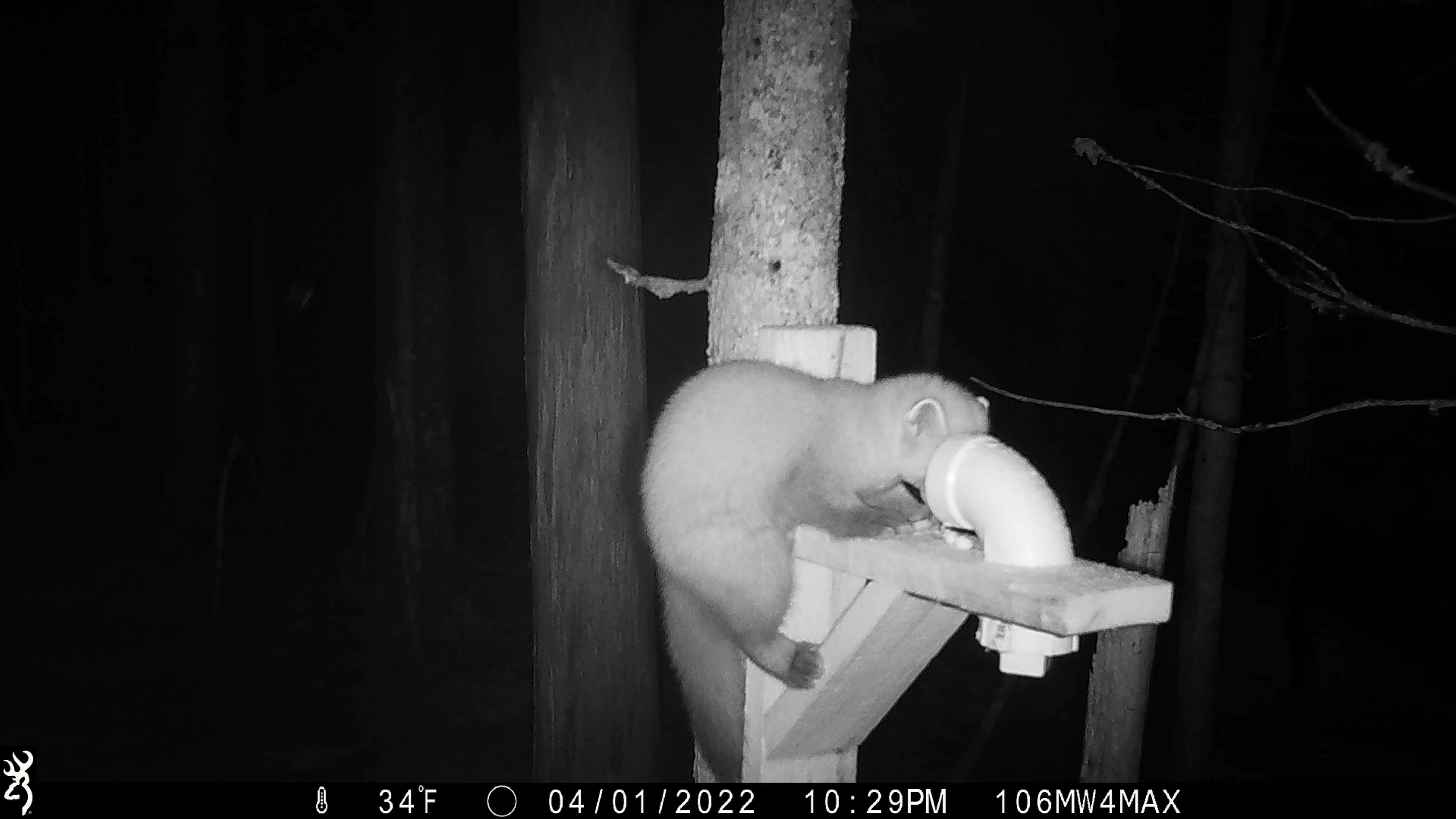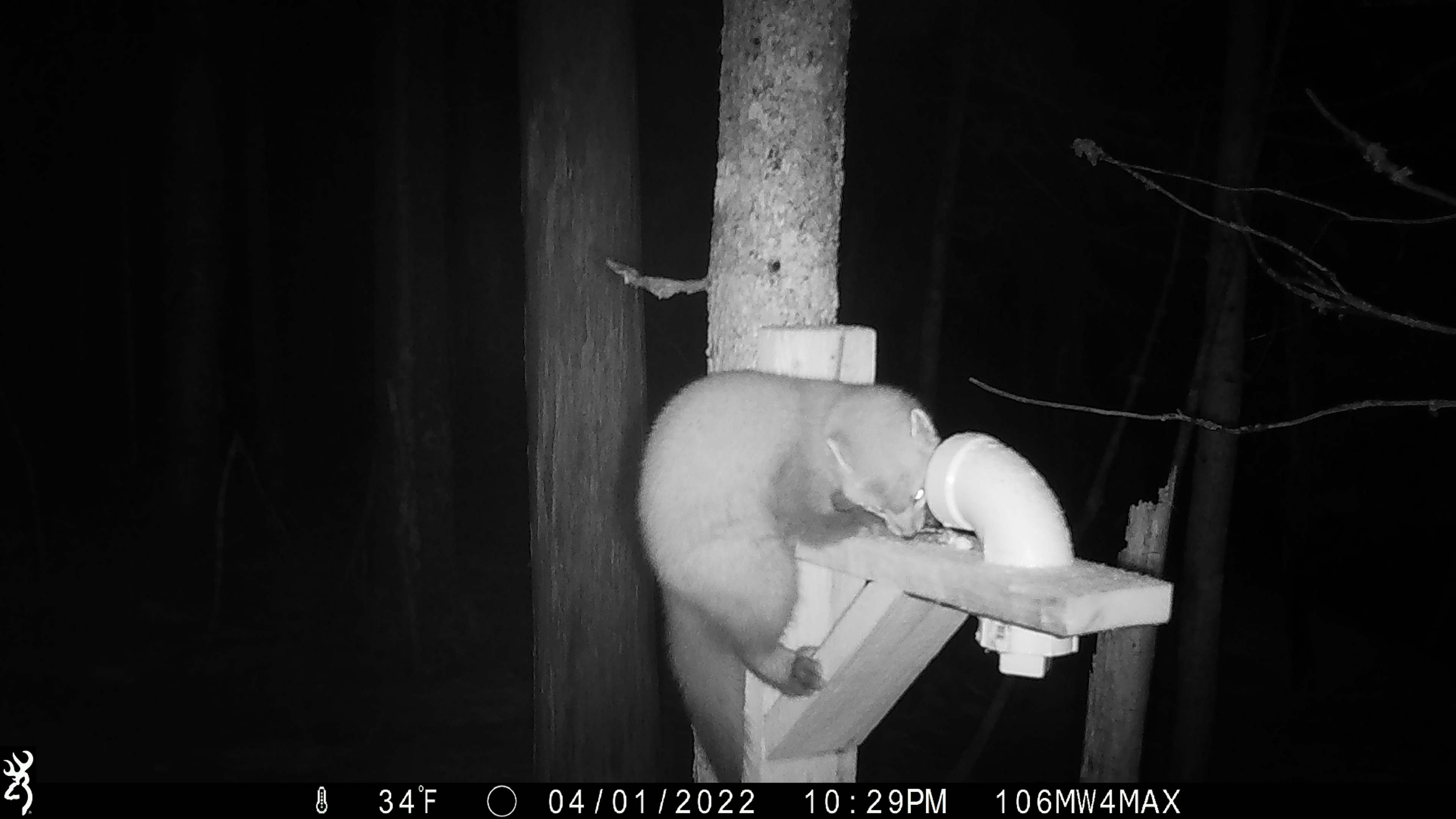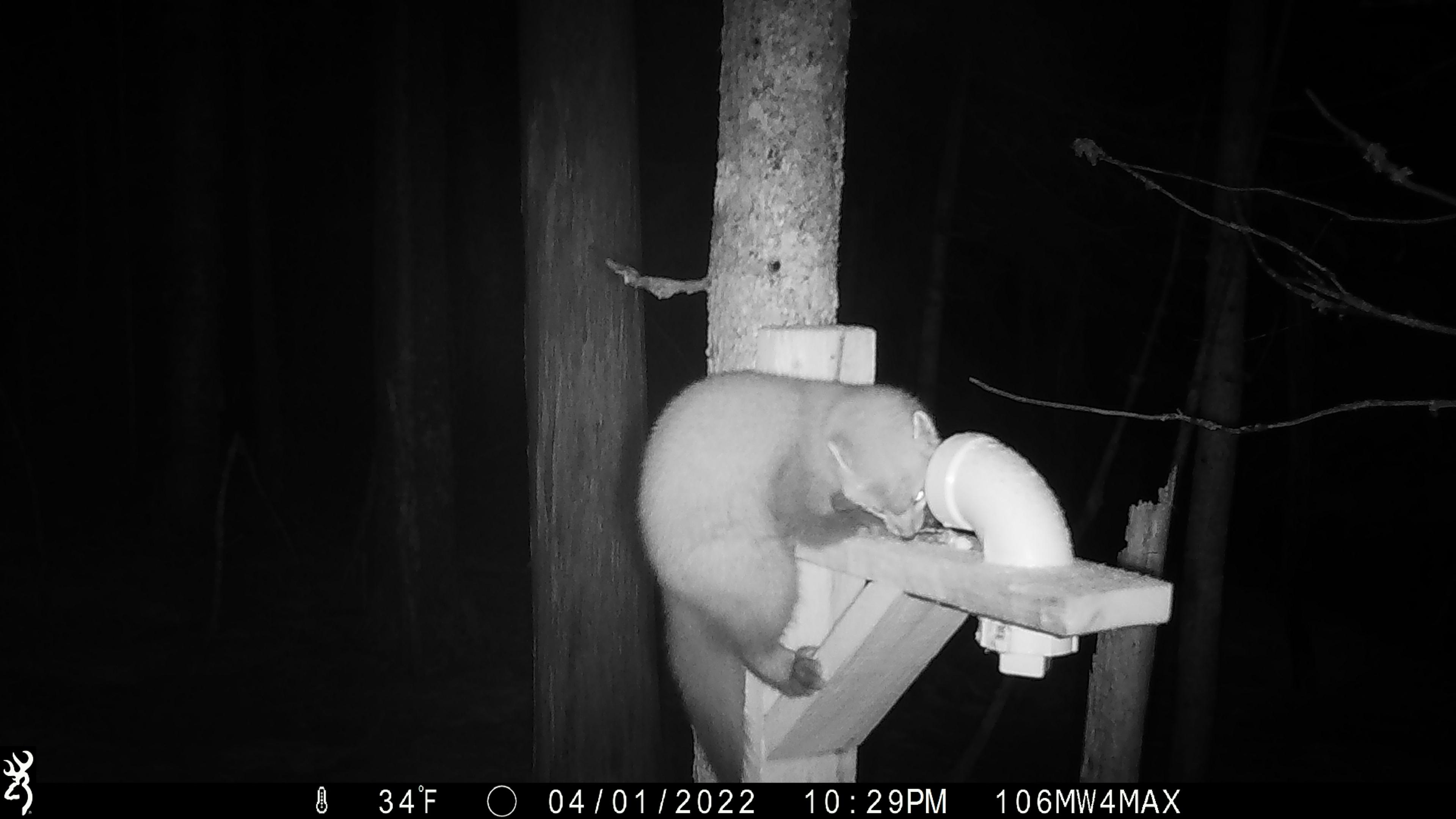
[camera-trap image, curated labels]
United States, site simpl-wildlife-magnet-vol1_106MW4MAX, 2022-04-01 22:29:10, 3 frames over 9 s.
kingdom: Animalia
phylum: Chordata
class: Mammalia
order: Carnivora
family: Mustelidae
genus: Martes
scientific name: Martes americana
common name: american marten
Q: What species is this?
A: American marten (Martes americana).